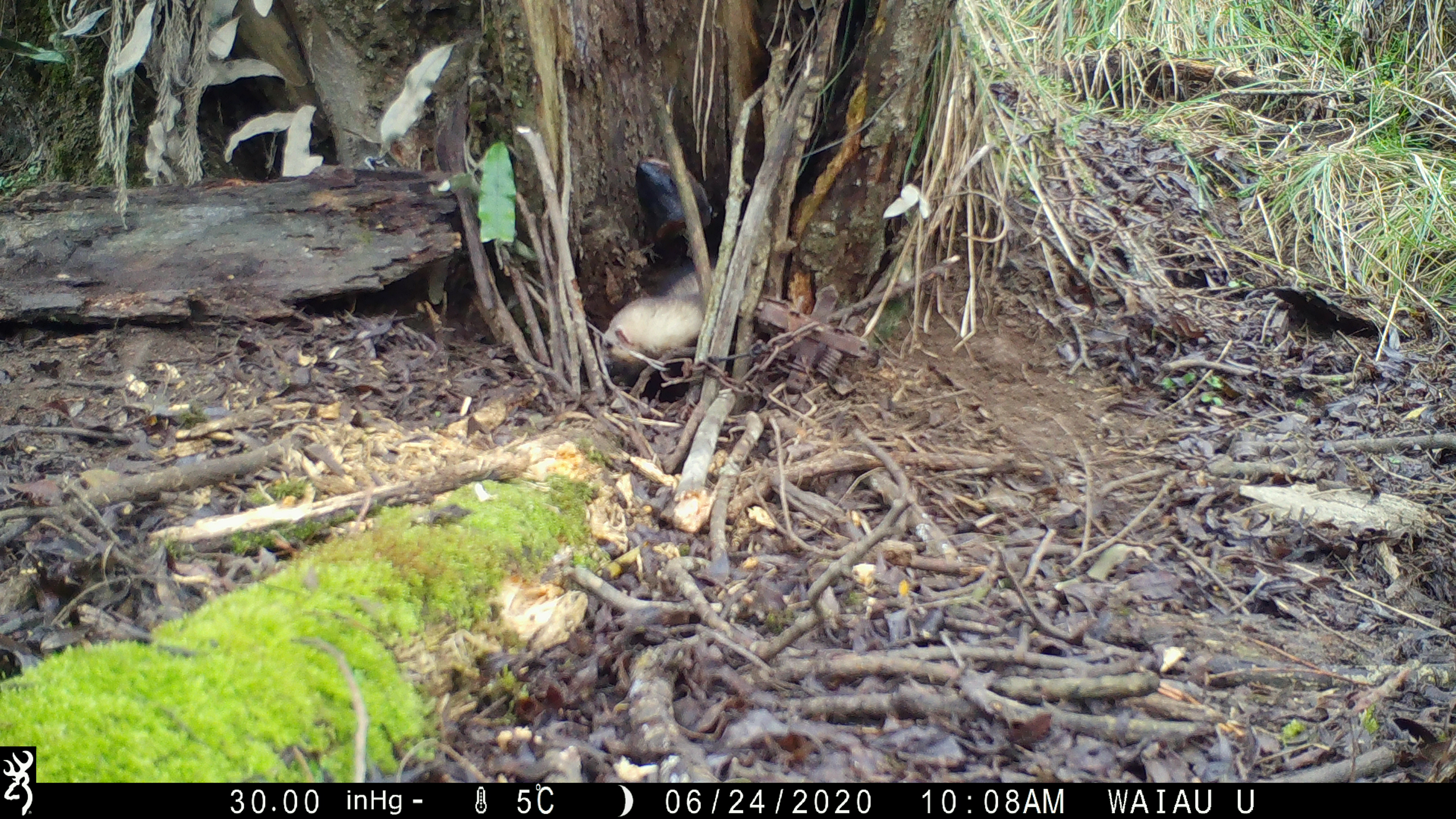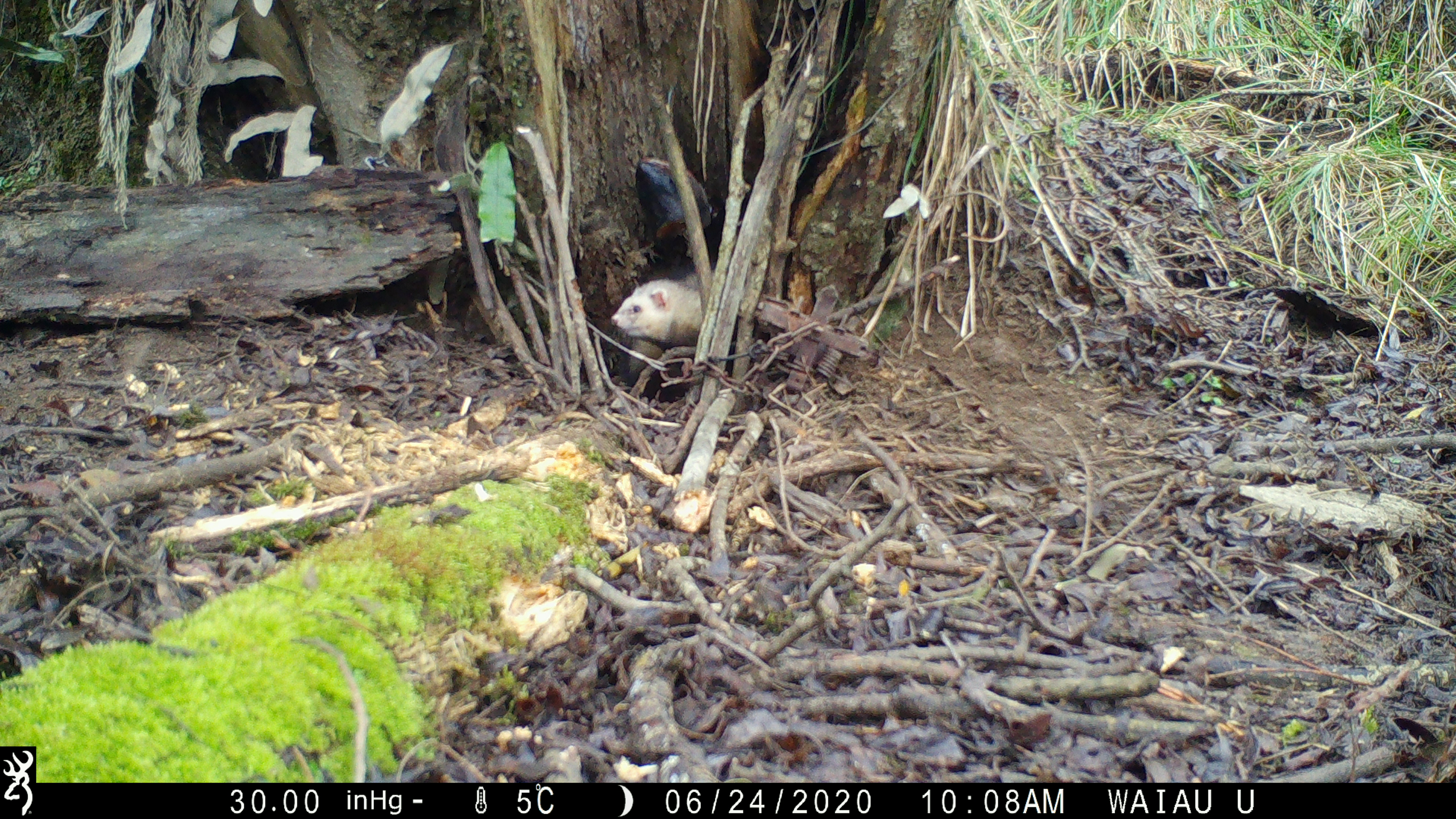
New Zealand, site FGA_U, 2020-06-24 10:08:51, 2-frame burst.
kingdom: Animalia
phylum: Chordata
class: Mammalia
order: Carnivora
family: Mustelidae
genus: Mustela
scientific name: Mustela furo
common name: ferret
Ferret (Mustela furo).